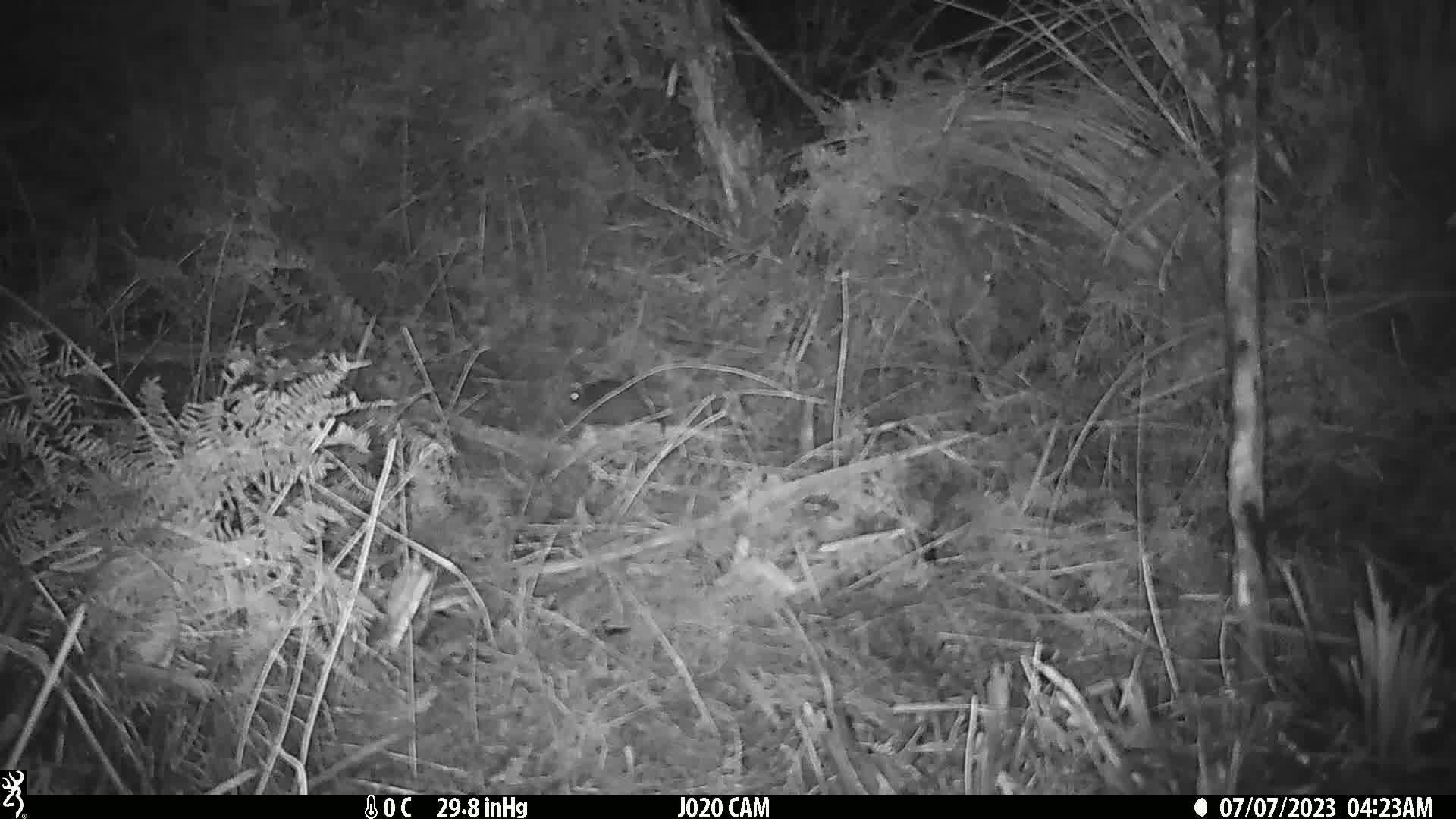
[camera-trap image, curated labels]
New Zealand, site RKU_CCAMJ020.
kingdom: Animalia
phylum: Chordata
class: Mammalia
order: Rodentia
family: Muridae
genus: Rattus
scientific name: Rattus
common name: rat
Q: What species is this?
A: Rat (Rattus).